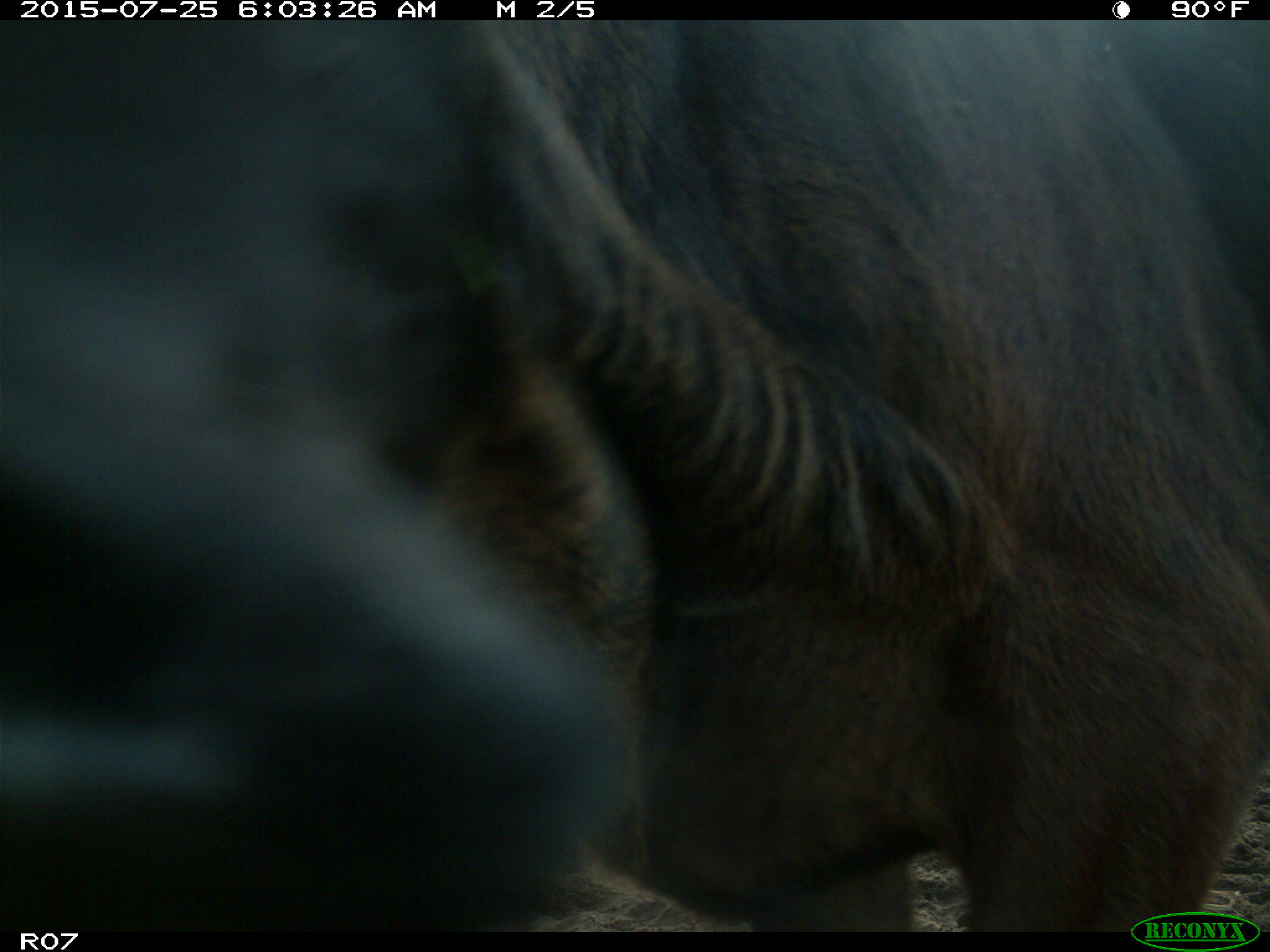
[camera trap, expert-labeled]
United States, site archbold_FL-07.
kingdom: Animalia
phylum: Chordata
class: Mammalia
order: Artiodactyla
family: Bovidae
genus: Bos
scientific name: Bos taurus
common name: domestic cow